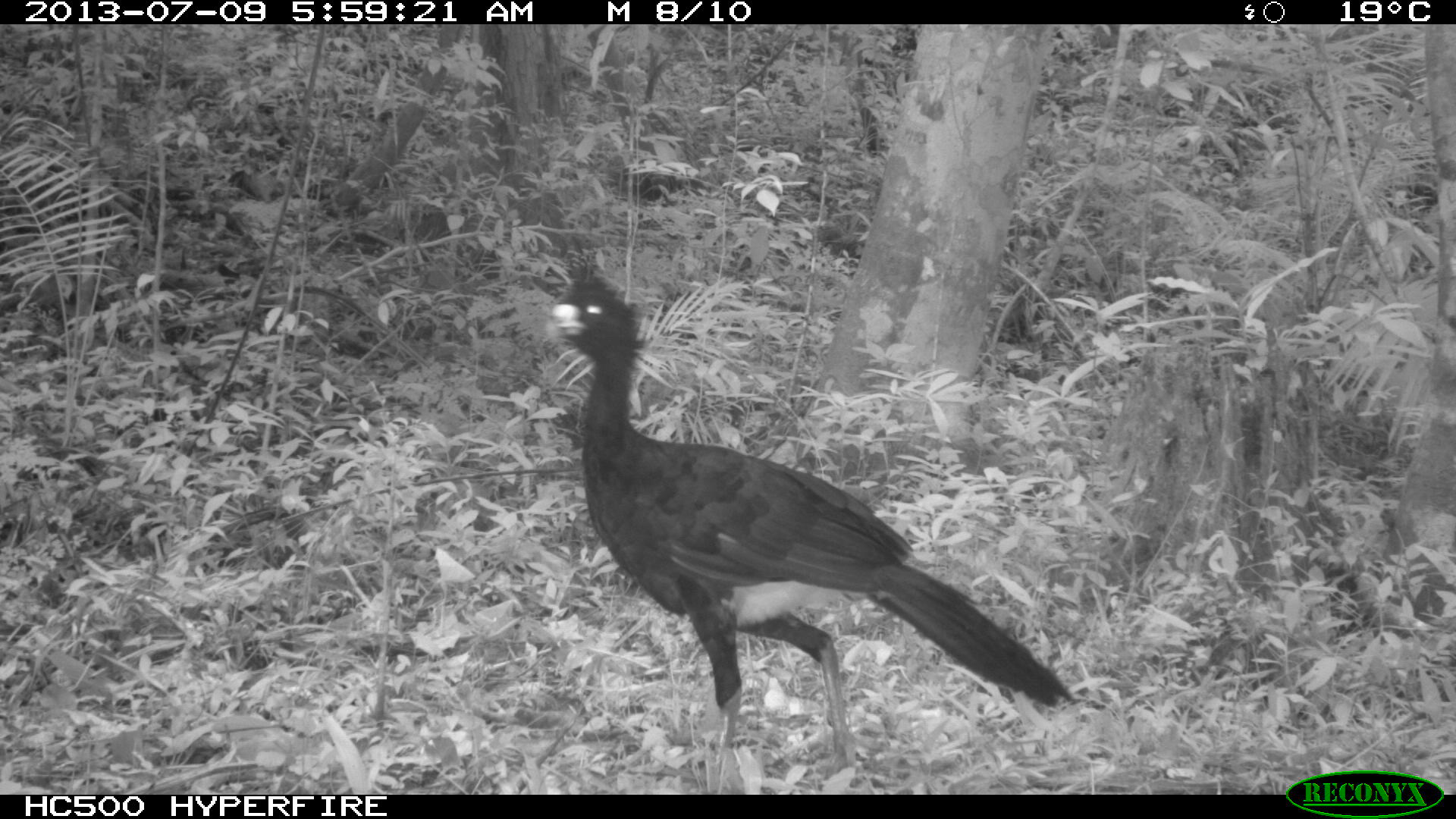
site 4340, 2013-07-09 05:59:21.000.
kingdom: Animalia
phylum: Chordata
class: Aves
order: Galliformes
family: Cracidae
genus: Crax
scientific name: Crax rubra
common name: great curassow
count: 1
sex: male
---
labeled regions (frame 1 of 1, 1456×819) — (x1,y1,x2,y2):
crax rubra: (543,268,1078,791)